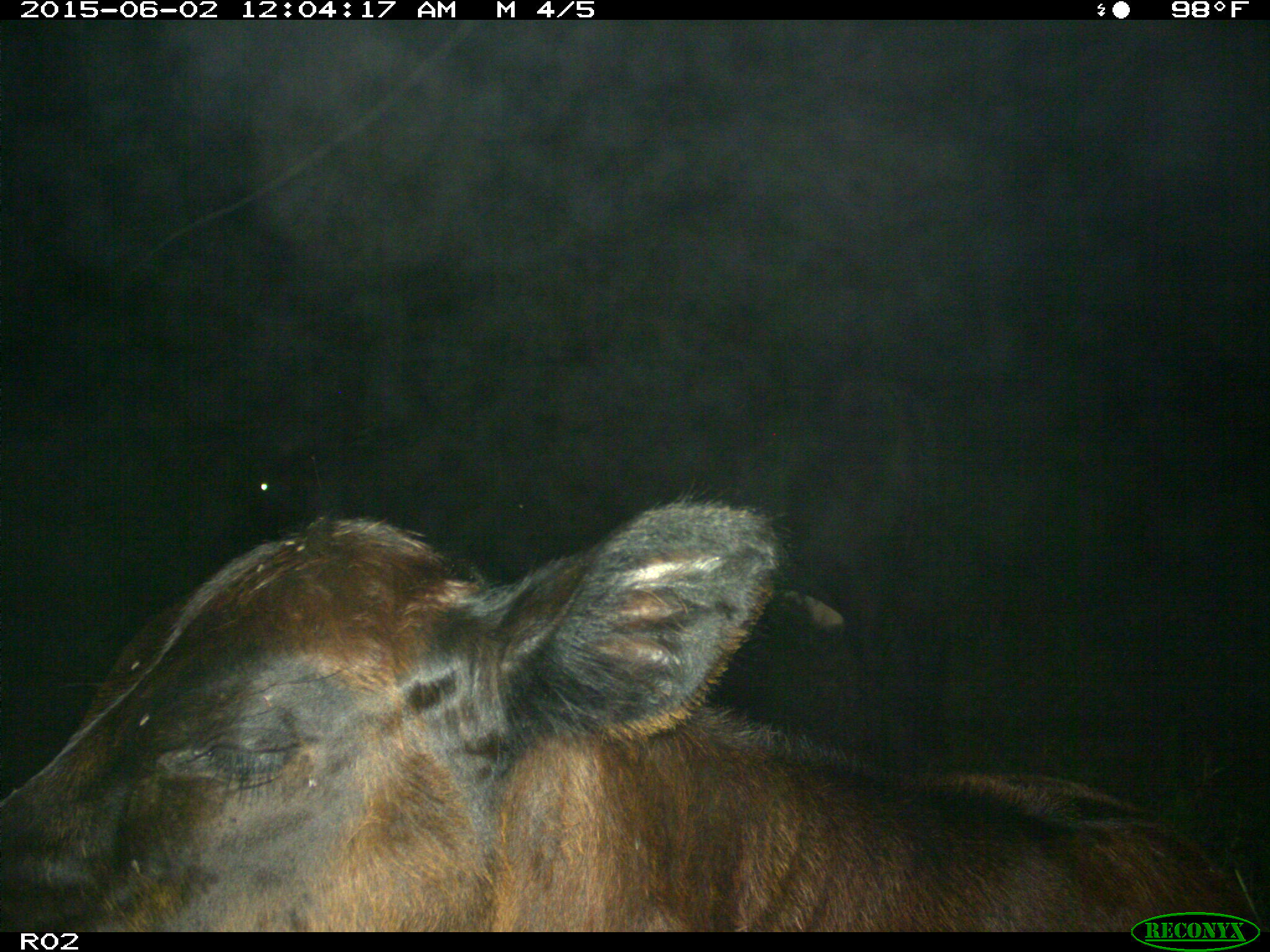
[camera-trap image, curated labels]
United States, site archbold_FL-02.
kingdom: Animalia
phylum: Chordata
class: Mammalia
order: Artiodactyla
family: Bovidae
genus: Bos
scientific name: Bos taurus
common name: domestic cow